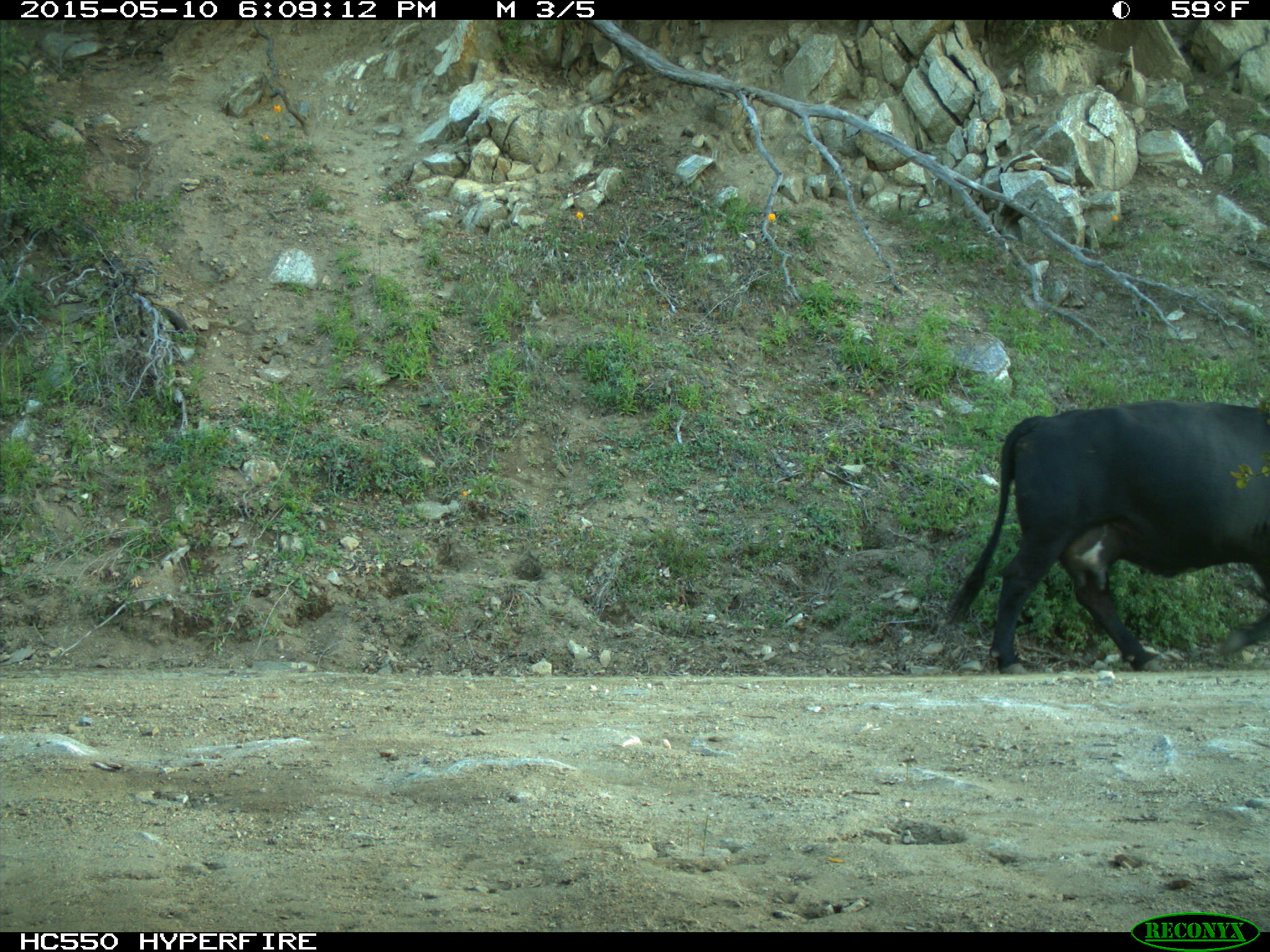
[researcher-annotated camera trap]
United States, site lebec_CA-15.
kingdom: Animalia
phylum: Chordata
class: Mammalia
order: Artiodactyla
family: Bovidae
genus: Bos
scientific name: Bos taurus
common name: domestic cow